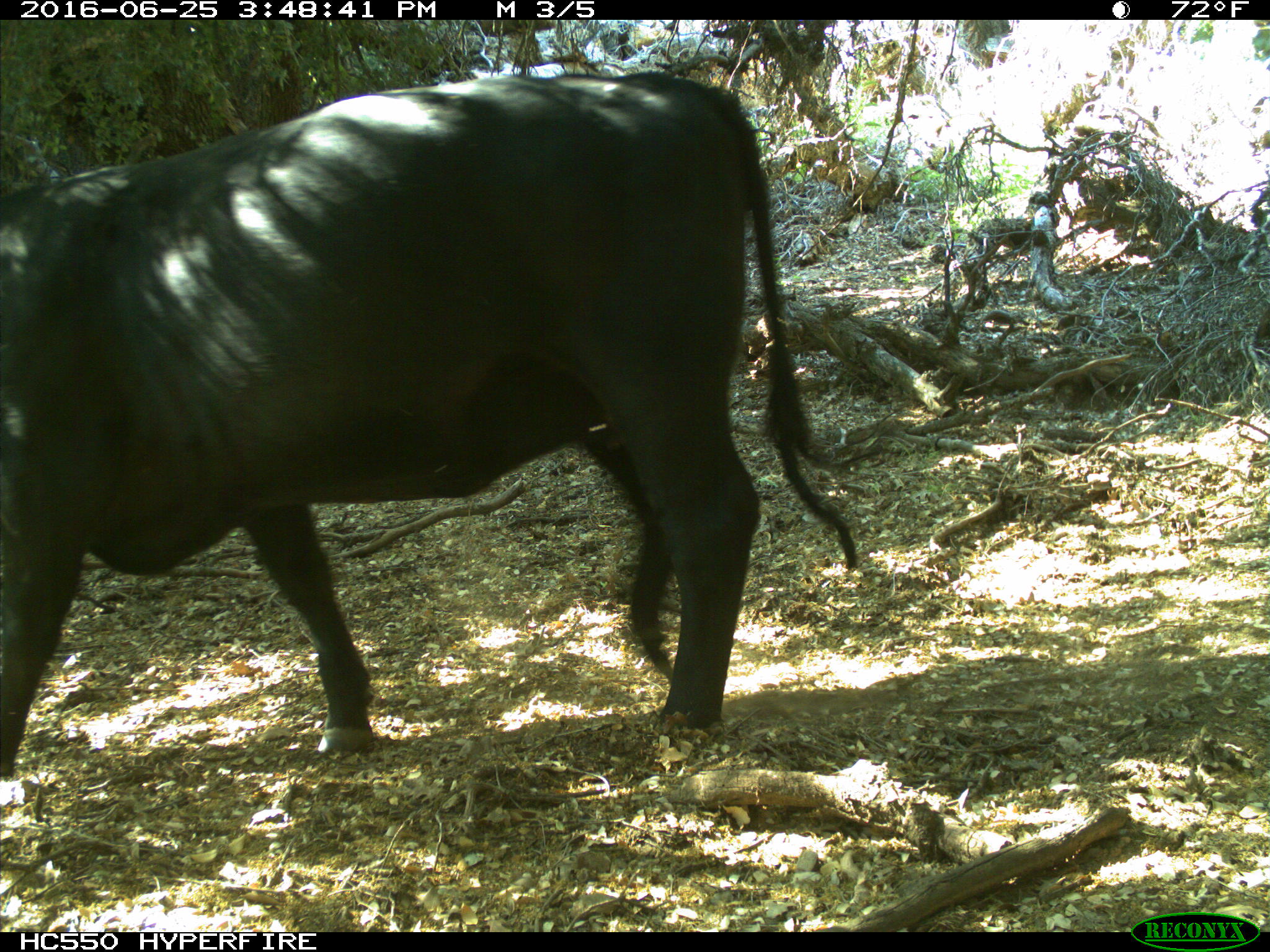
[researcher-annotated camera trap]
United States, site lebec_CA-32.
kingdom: Animalia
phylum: Chordata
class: Mammalia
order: Artiodactyla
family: Bovidae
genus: Bos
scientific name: Bos taurus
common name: domestic cow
Bos taurus (domestic cow).